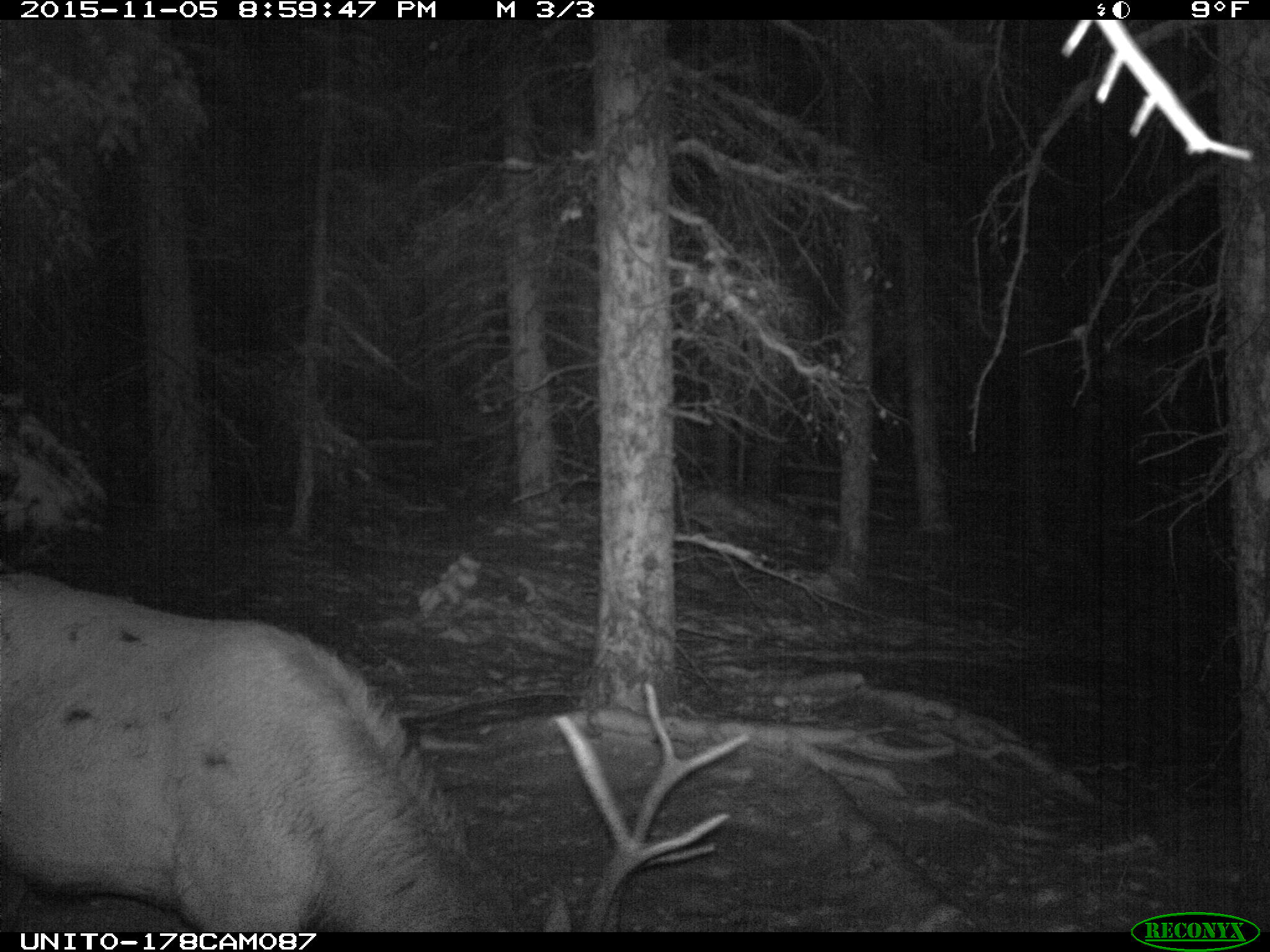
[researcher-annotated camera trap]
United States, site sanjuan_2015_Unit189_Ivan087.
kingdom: Animalia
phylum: Chordata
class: Mammalia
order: Artiodactyla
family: Cervidae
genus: Cervus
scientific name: Cervus elaphus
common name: red deer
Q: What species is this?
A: Cervus elaphus (red deer).